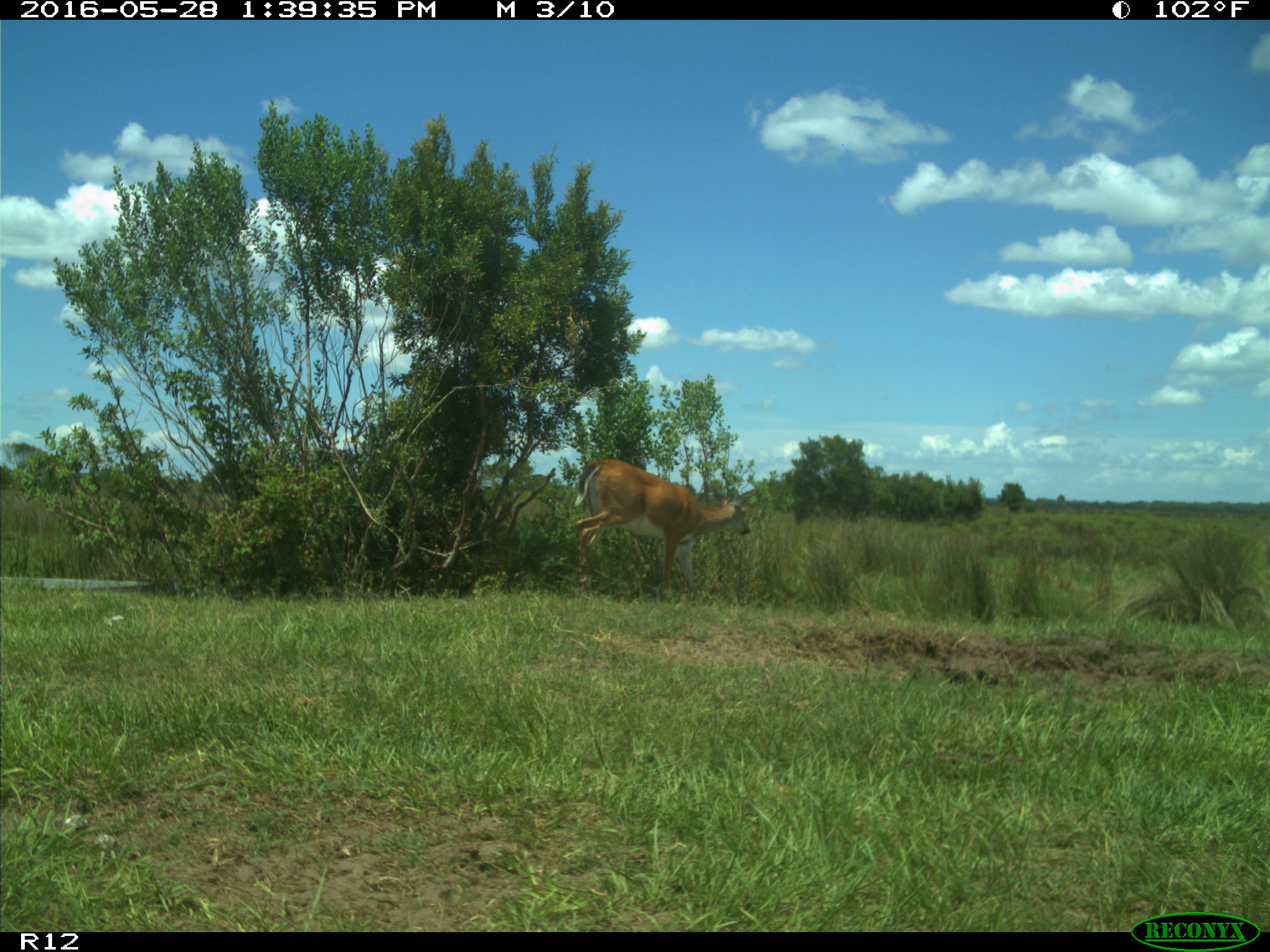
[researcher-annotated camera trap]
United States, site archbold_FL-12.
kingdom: Animalia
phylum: Chordata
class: Mammalia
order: Artiodactyla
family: Cervidae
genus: Odocoileus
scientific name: Odocoileus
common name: deer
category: unidentified deer